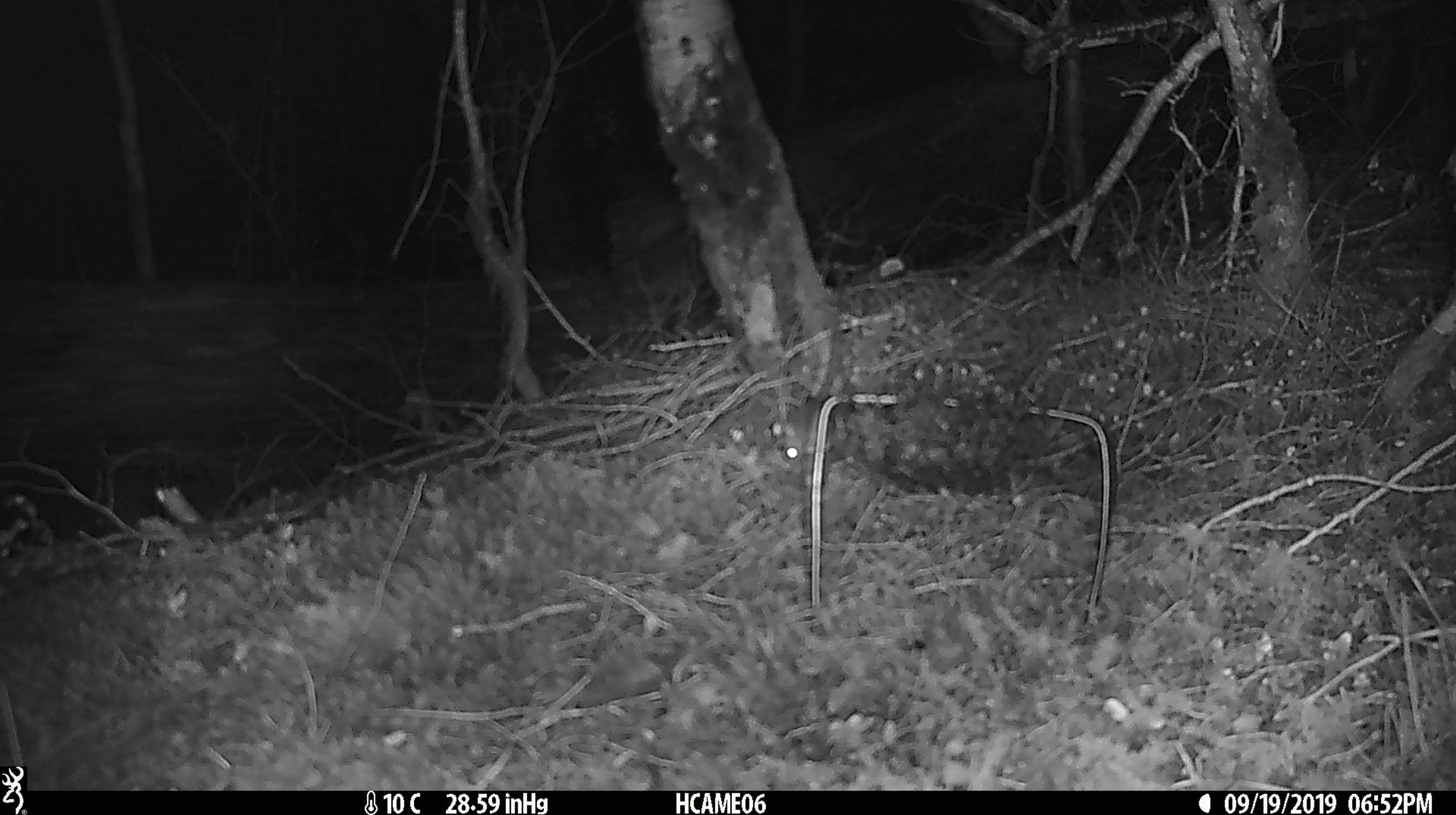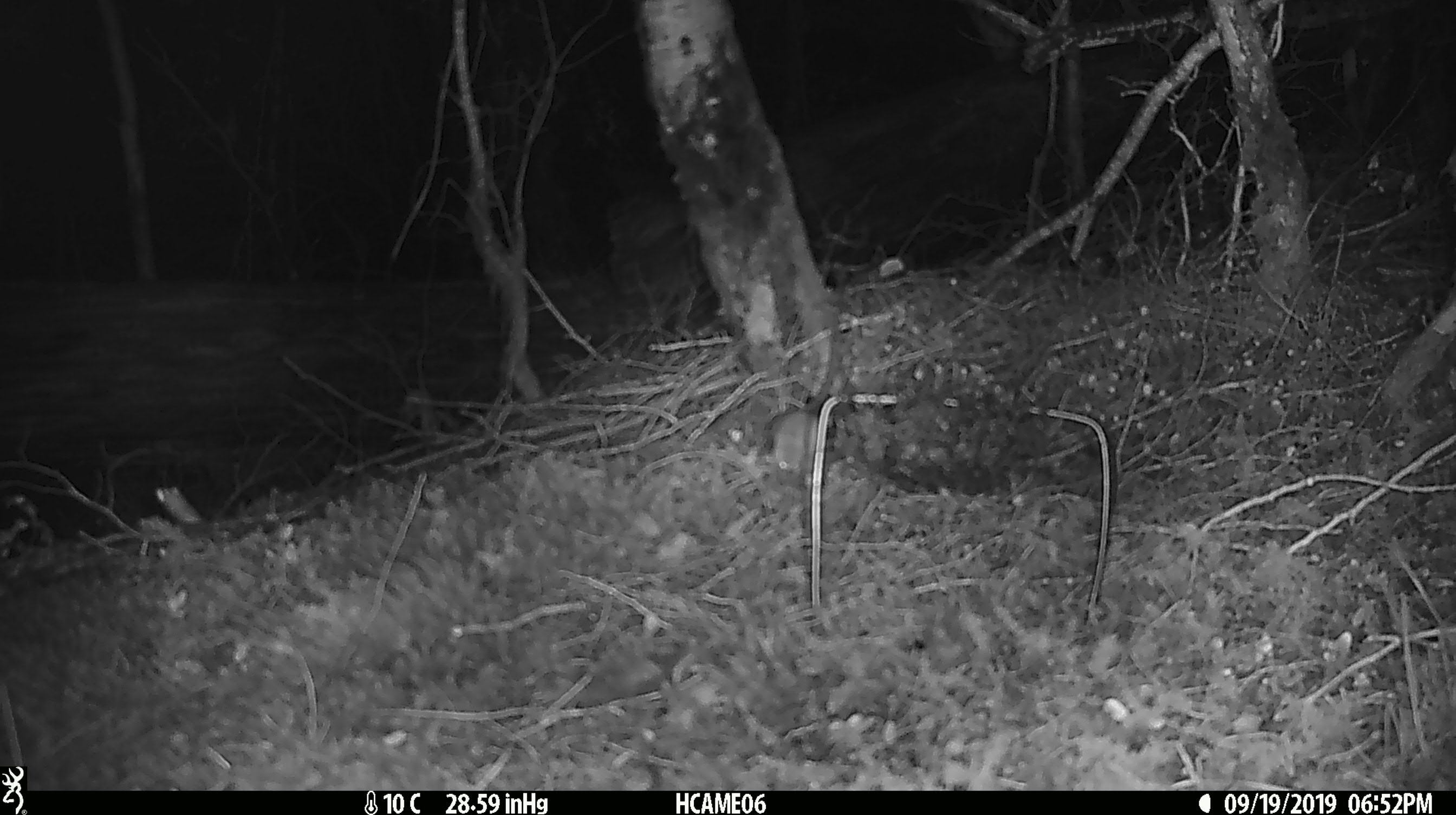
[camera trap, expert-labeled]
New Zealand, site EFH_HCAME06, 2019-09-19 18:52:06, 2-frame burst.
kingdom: Animalia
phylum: Chordata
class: Mammalia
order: Rodentia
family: Muridae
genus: Mus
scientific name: Mus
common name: mouse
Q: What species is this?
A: Mouse (Mus).